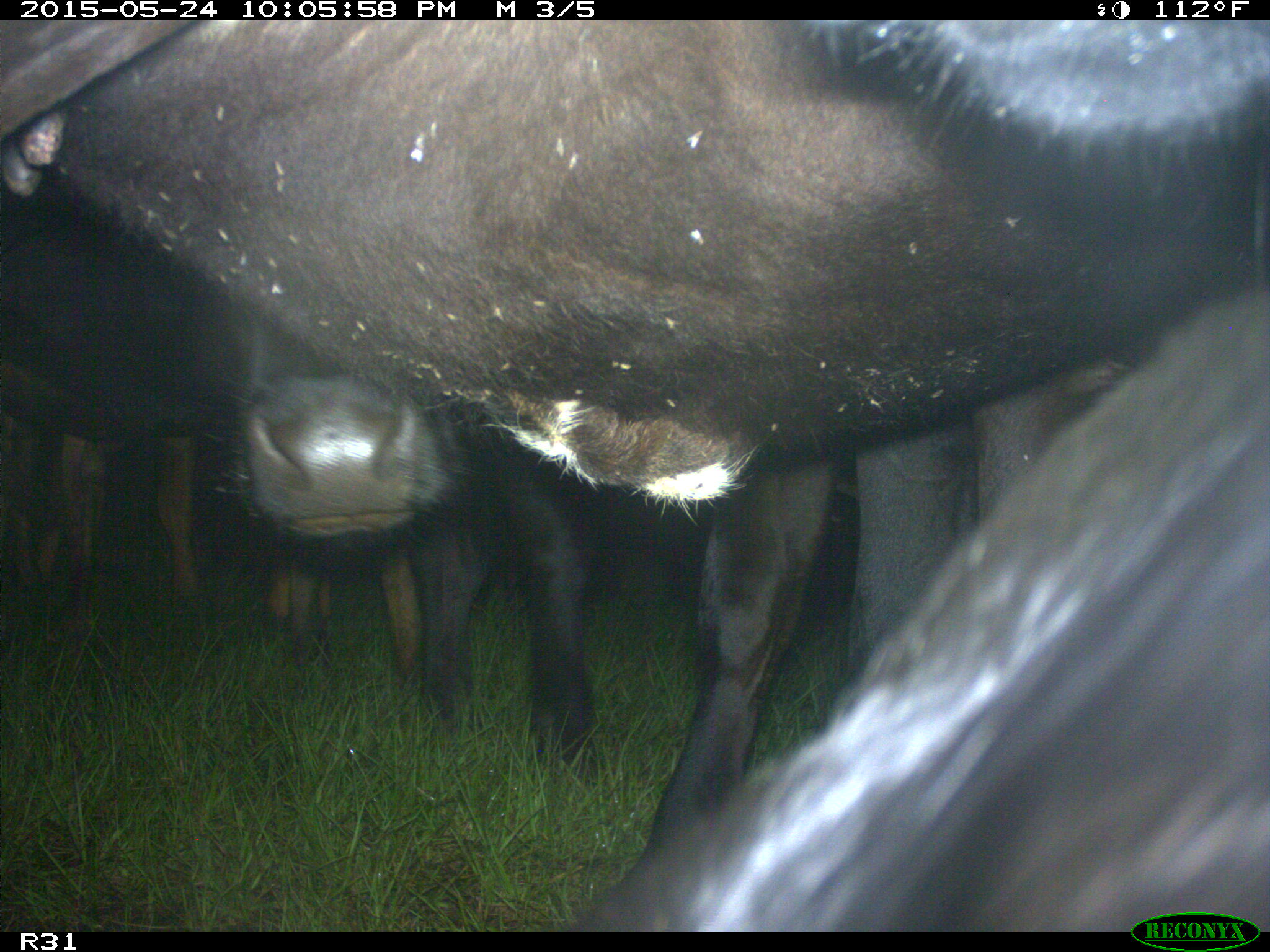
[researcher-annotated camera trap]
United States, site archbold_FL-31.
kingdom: Animalia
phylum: Chordata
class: Mammalia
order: Artiodactyla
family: Bovidae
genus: Bos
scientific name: Bos taurus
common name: domestic cow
Bos taurus (domestic cow).